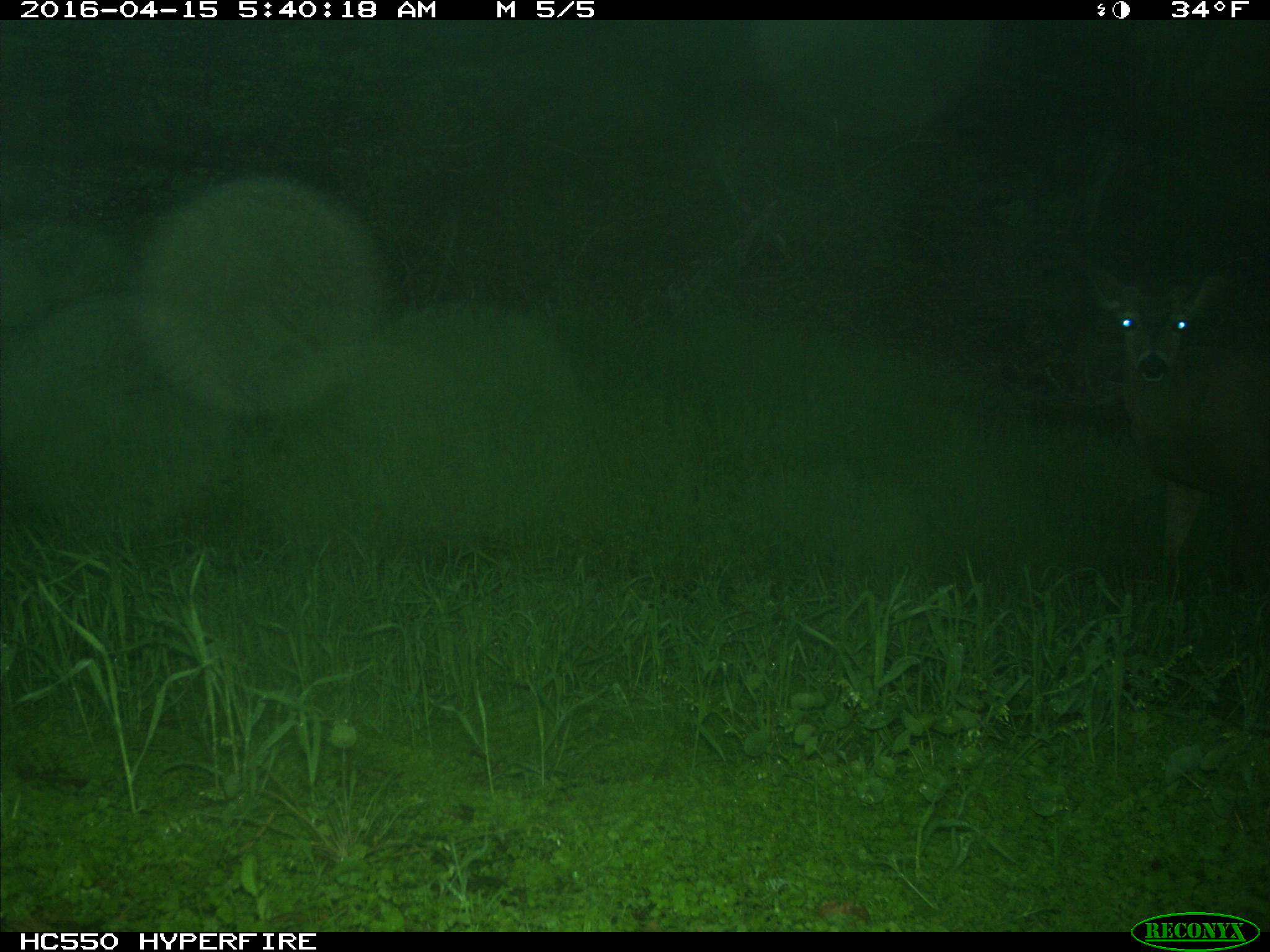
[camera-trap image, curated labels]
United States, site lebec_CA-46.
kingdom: Animalia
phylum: Chordata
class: Mammalia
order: Artiodactyla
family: Cervidae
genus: Odocoileus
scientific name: Odocoileus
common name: deer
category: unidentified deer